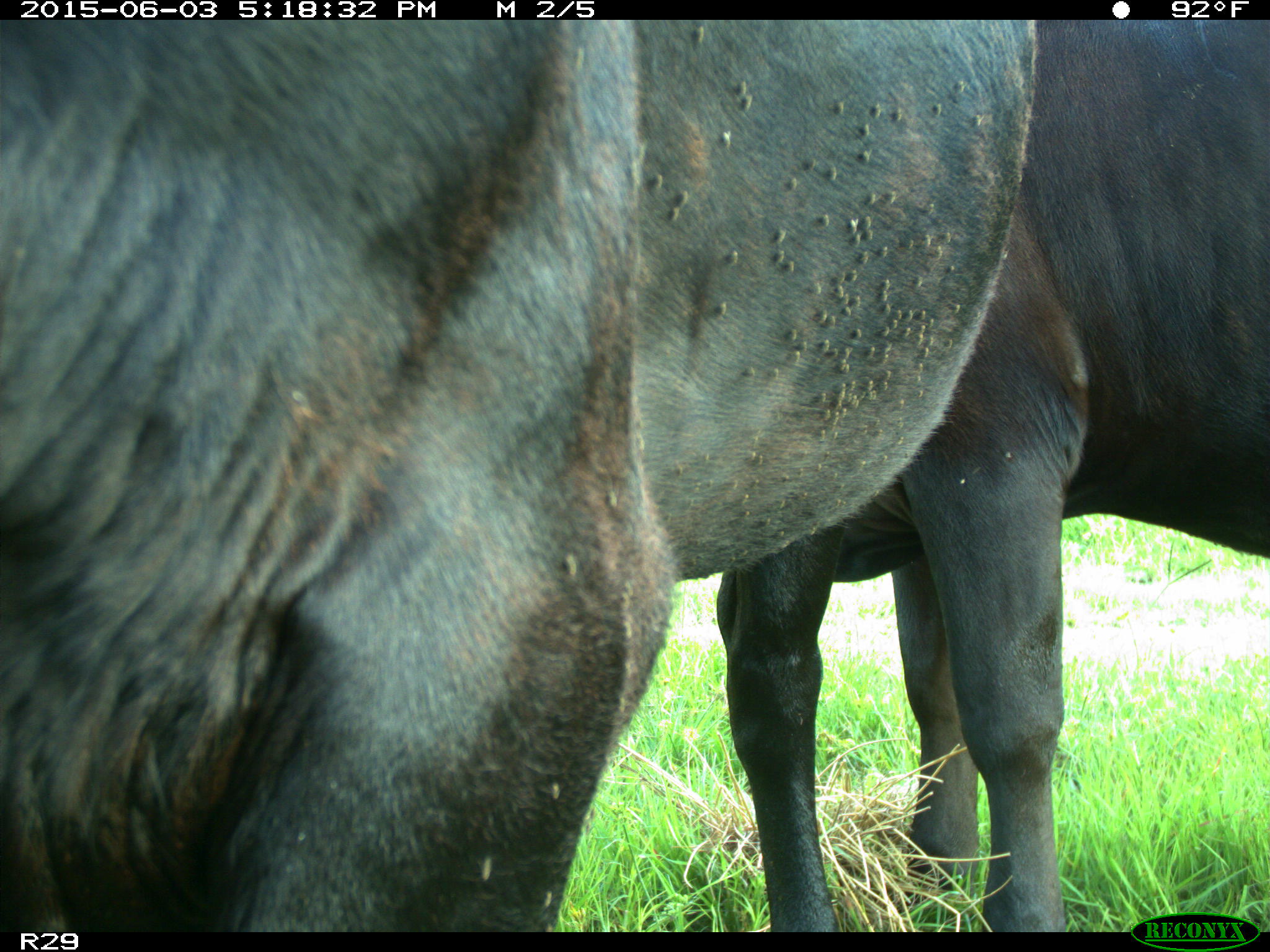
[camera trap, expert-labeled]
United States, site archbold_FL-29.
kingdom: Animalia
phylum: Chordata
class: Mammalia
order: Artiodactyla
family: Bovidae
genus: Bos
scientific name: Bos taurus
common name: domestic cow